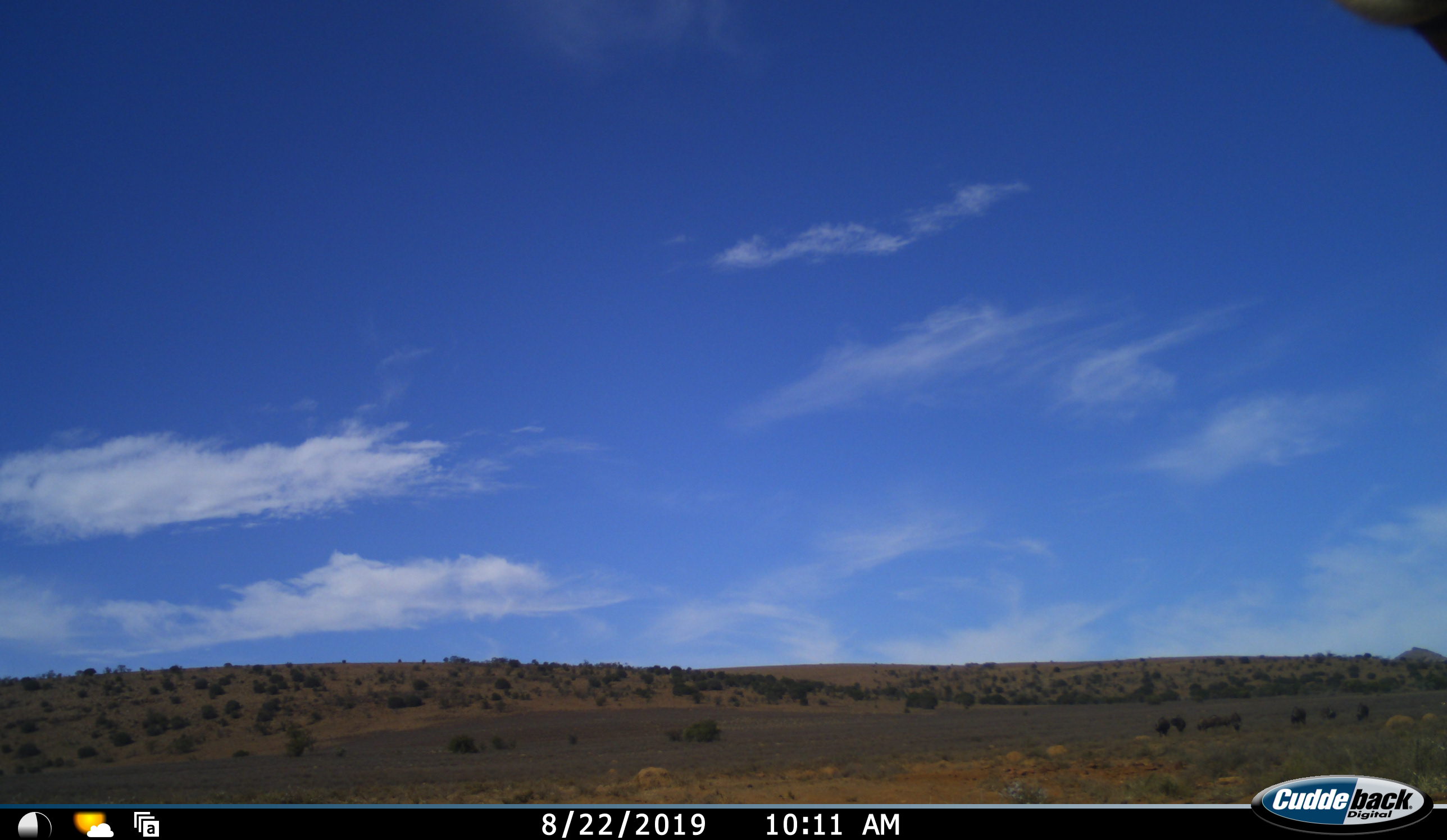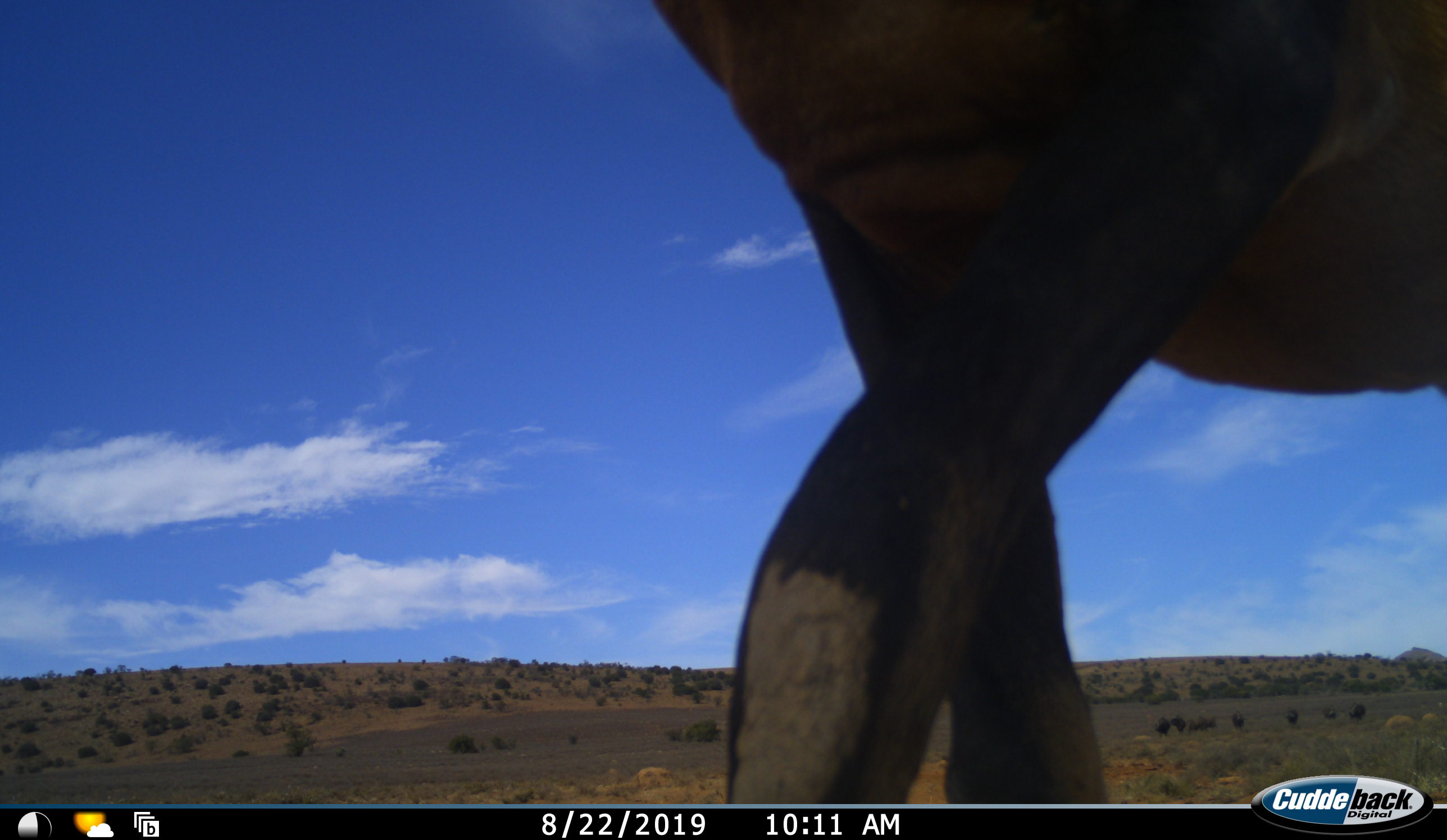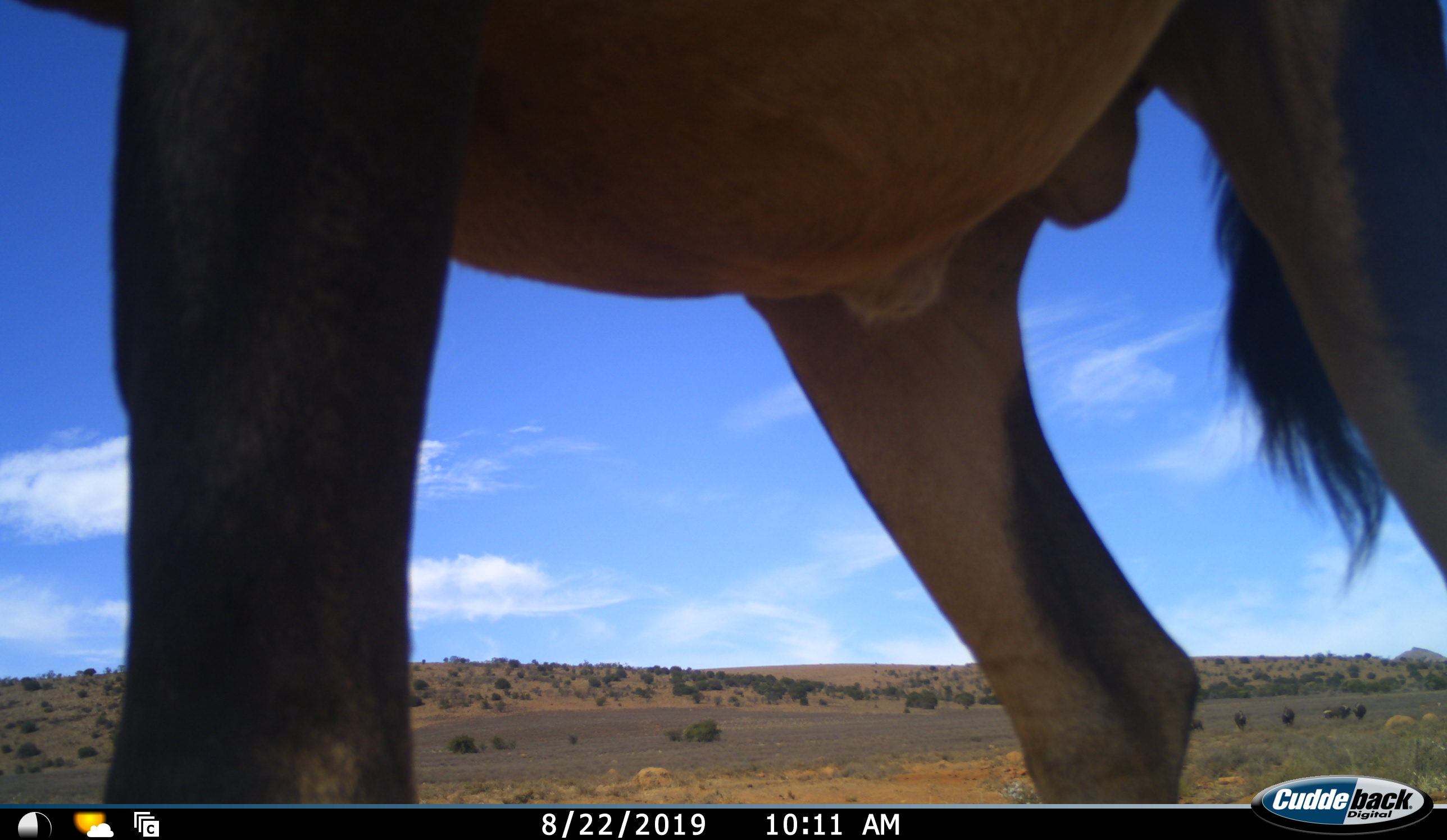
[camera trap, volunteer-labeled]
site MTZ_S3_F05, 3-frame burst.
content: unidentified animal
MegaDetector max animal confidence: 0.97